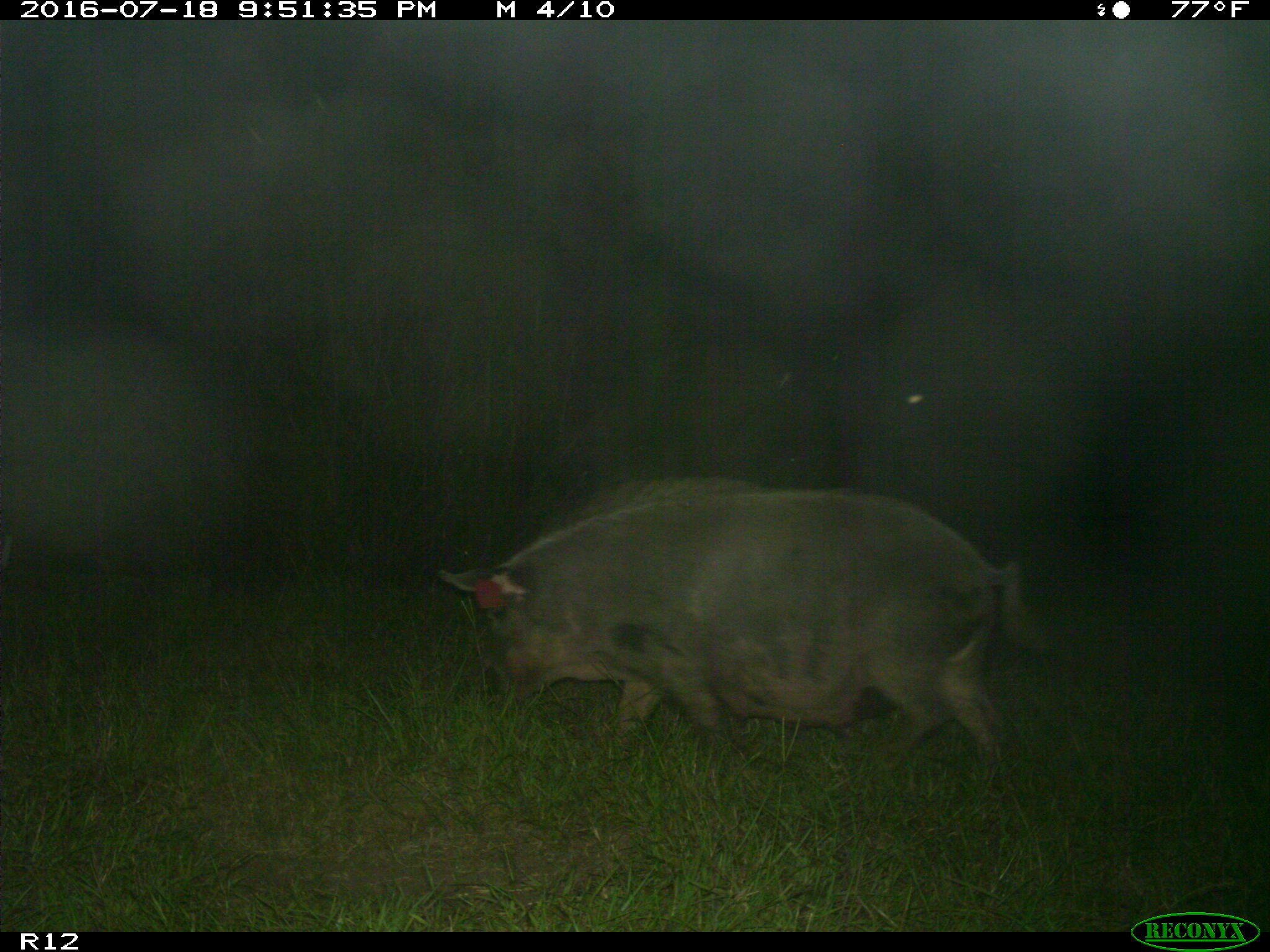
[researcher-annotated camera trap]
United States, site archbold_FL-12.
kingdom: Animalia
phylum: Chordata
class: Mammalia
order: Artiodactyla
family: Suidae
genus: Sus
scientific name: Sus scrofa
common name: wild boar